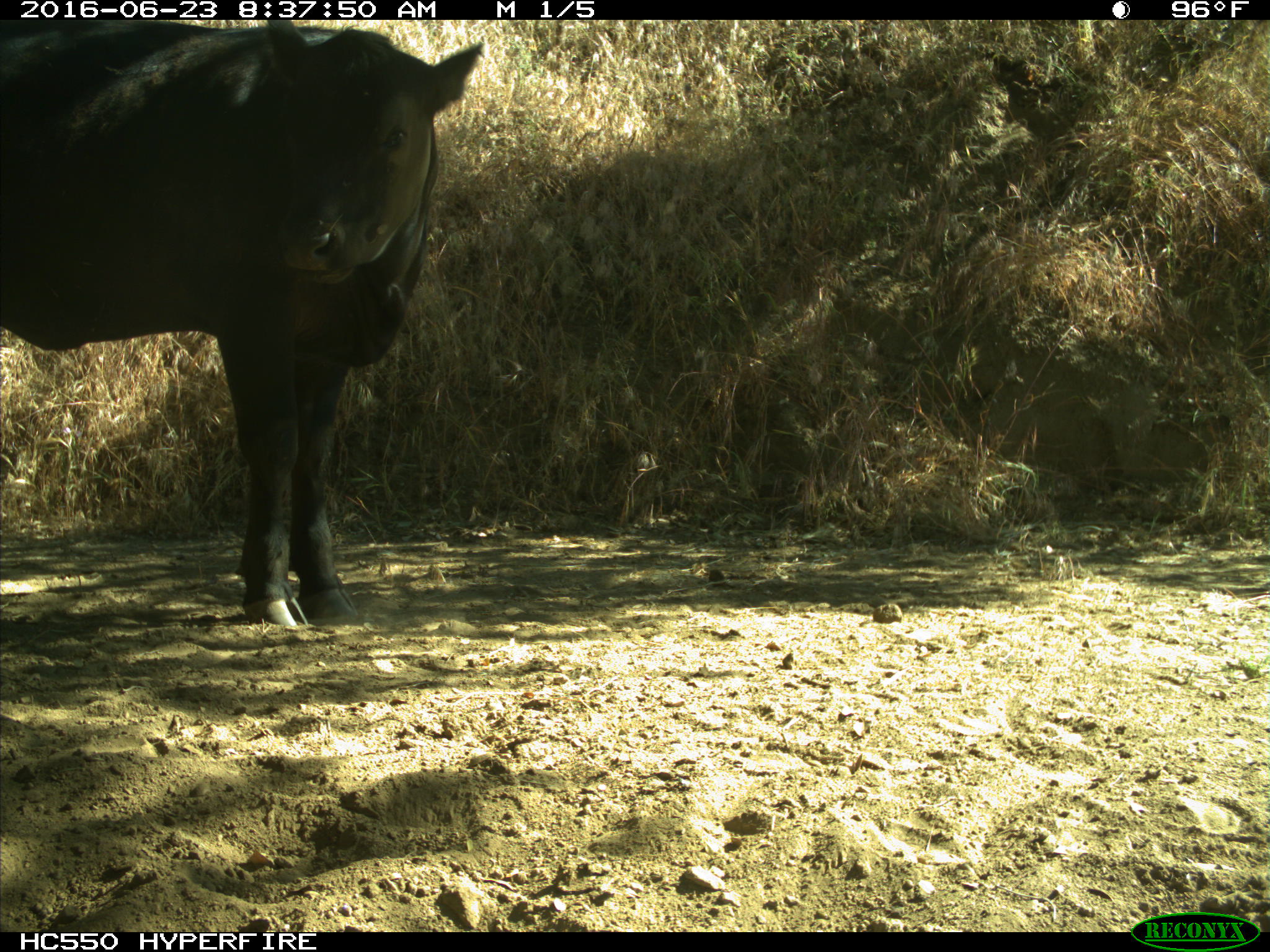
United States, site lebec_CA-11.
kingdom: Animalia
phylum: Chordata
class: Mammalia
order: Artiodactyla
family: Bovidae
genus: Bos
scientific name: Bos taurus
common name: domestic cow